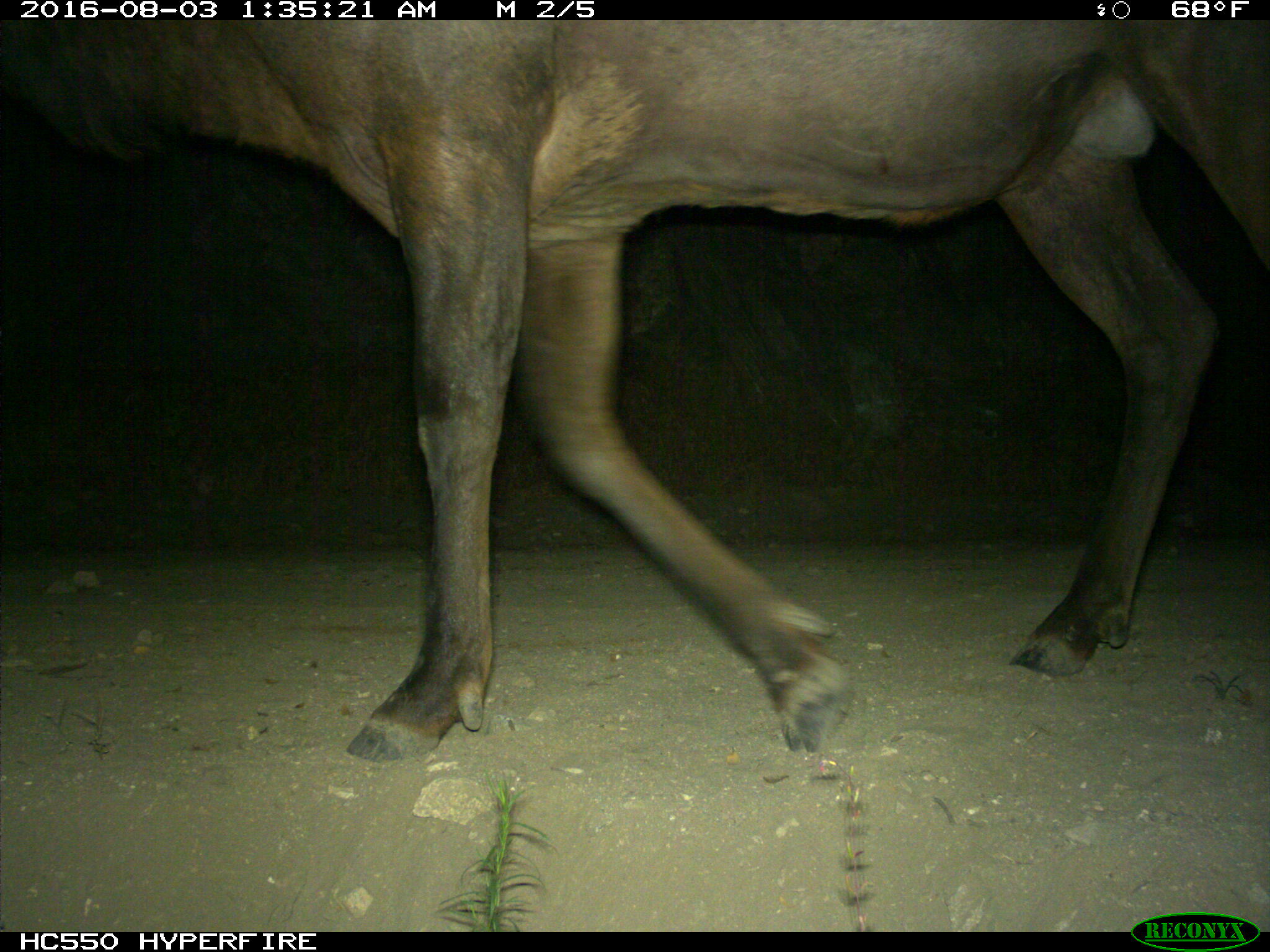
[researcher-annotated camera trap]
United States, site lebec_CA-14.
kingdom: Animalia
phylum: Chordata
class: Mammalia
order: Artiodactyla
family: Cervidae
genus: Cervus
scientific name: Cervus canadensis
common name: elk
Cervus canadensis (elk).